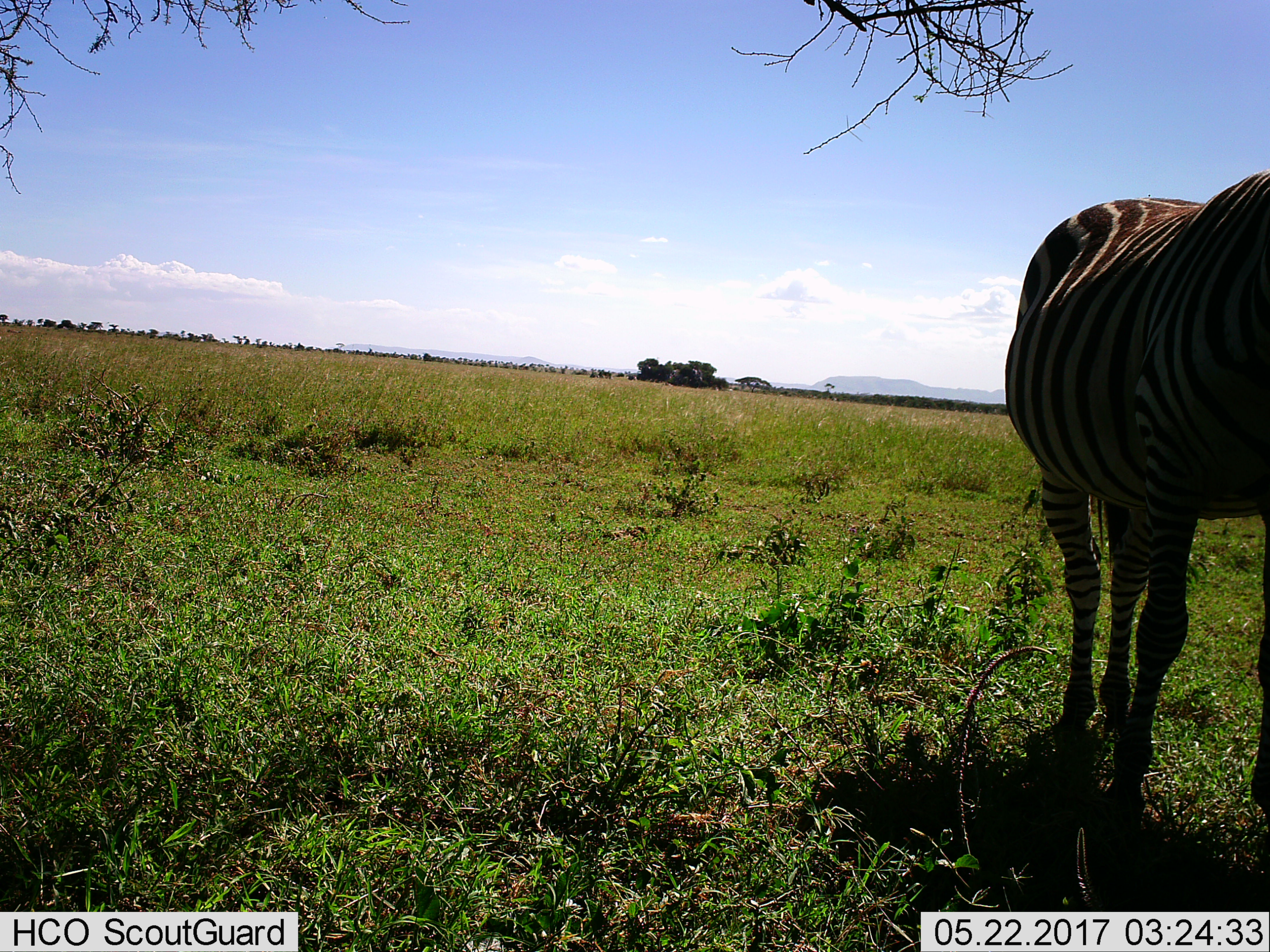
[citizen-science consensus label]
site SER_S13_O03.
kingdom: Animalia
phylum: Chordata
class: Mammalia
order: Perissodactyla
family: Equidae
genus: Equus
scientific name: Equus quagga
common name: plains zebra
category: zebraplains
Zebraplains (plains zebra) (Equus quagga), count 1. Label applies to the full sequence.